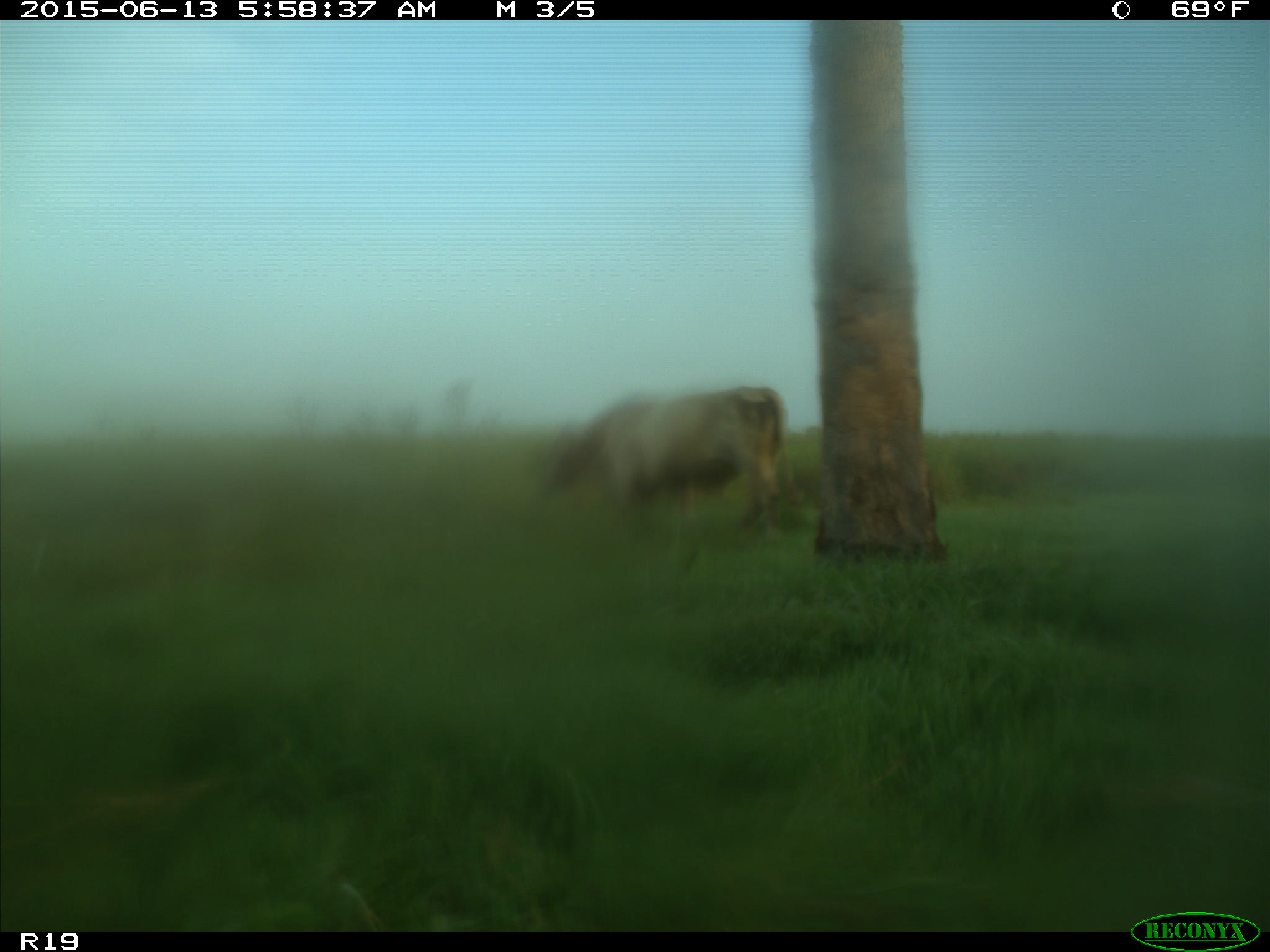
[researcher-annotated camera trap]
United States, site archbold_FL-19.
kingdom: Animalia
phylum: Chordata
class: Mammalia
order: Artiodactyla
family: Bovidae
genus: Bos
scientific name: Bos taurus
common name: domestic cow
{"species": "Bos taurus (domestic cow)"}